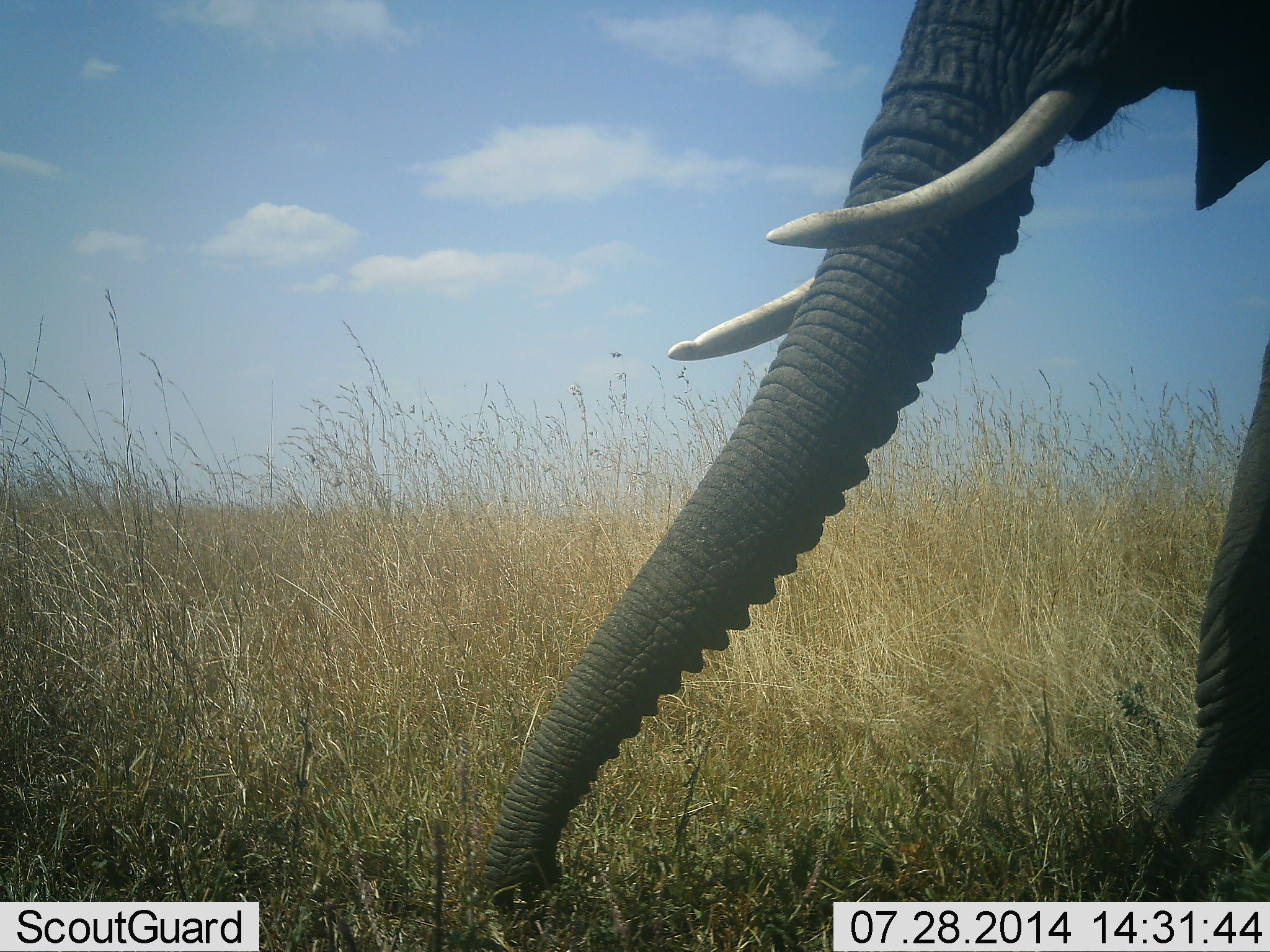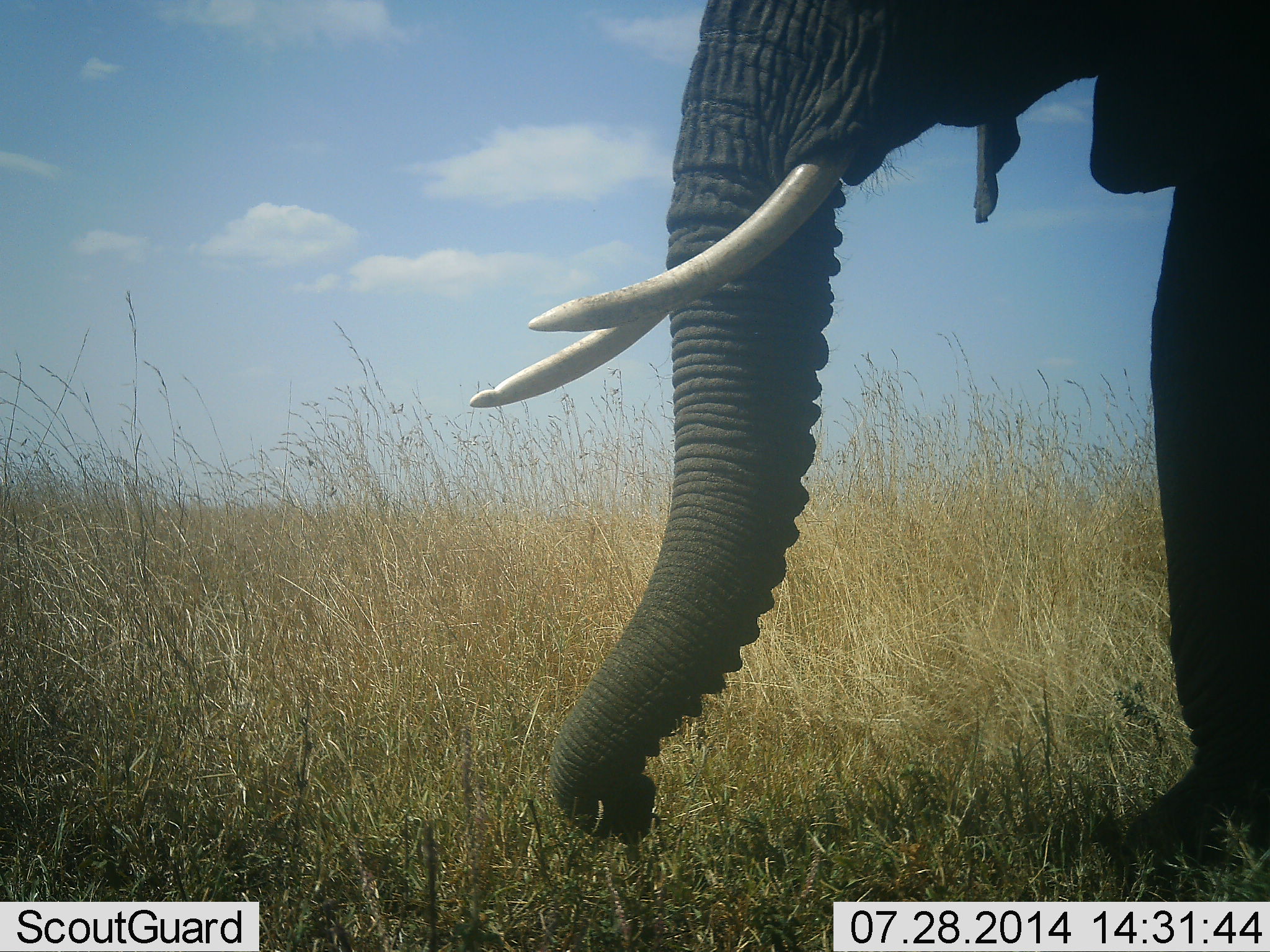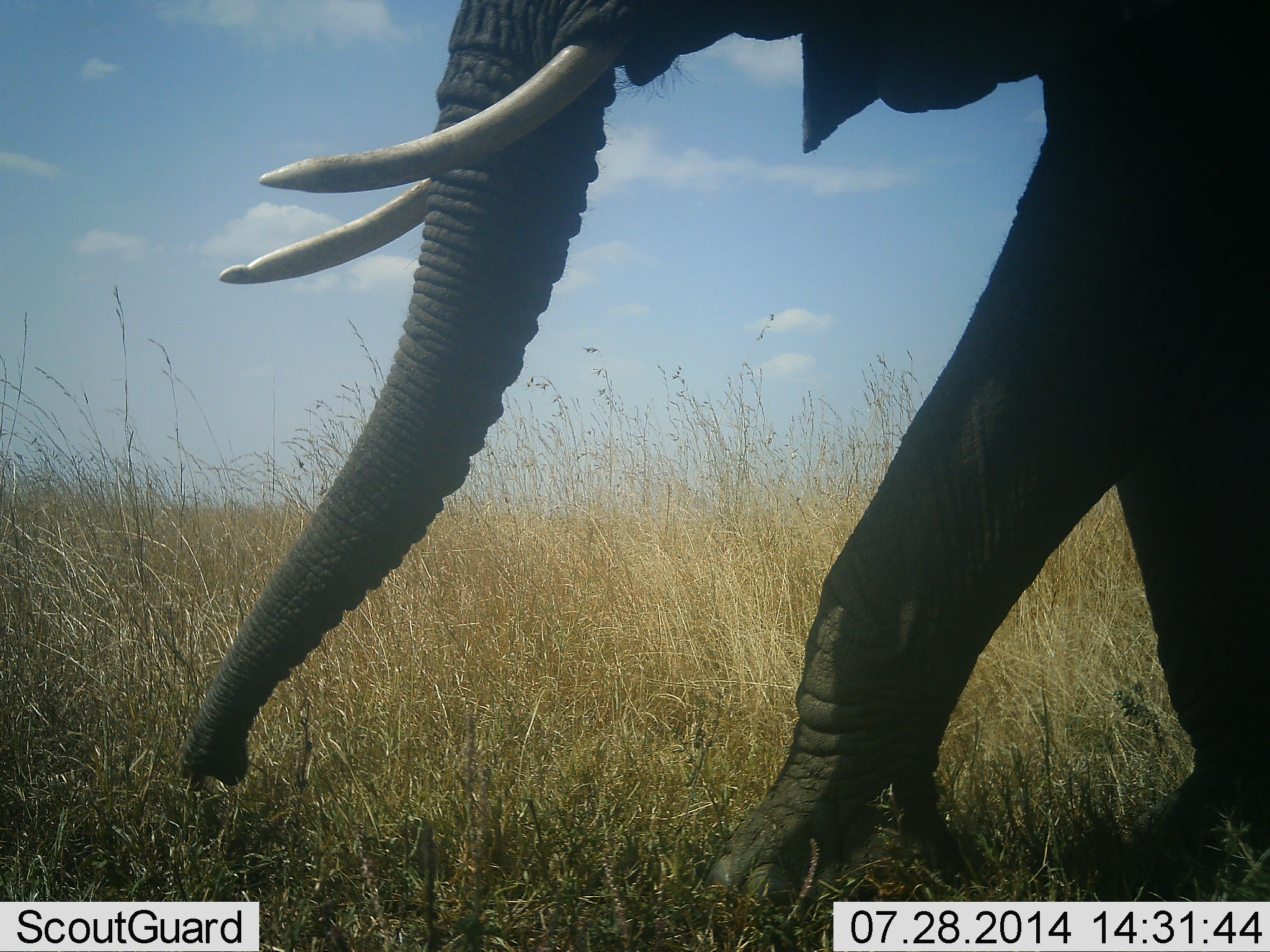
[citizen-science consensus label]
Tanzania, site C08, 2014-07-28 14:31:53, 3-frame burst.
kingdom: Animalia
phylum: Chordata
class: Mammalia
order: Proboscidea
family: Elephantidae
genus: Loxodonta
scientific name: Loxodonta africana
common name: african bush elephant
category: elephant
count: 1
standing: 0%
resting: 0%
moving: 80%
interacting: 0%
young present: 0%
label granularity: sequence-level